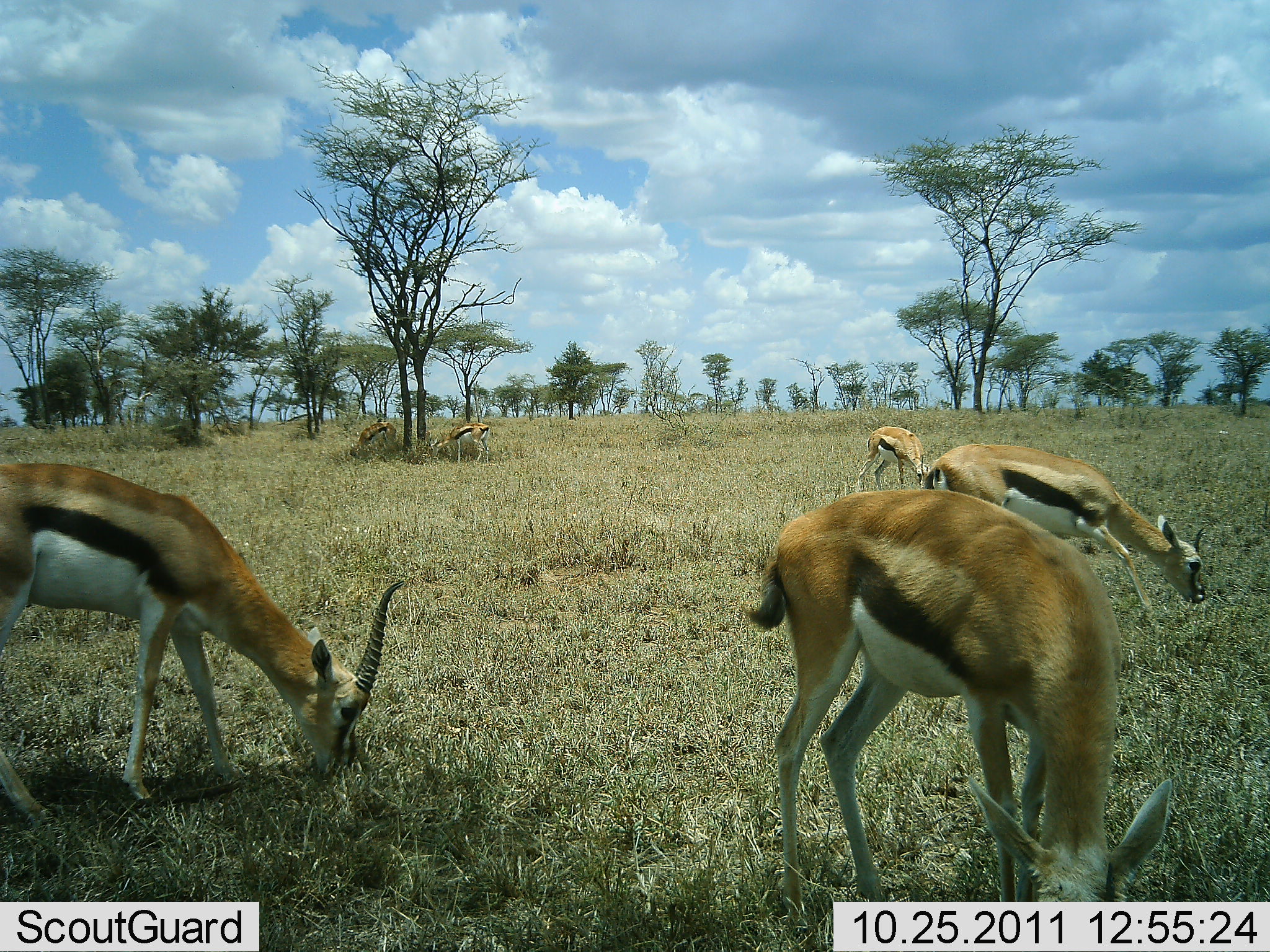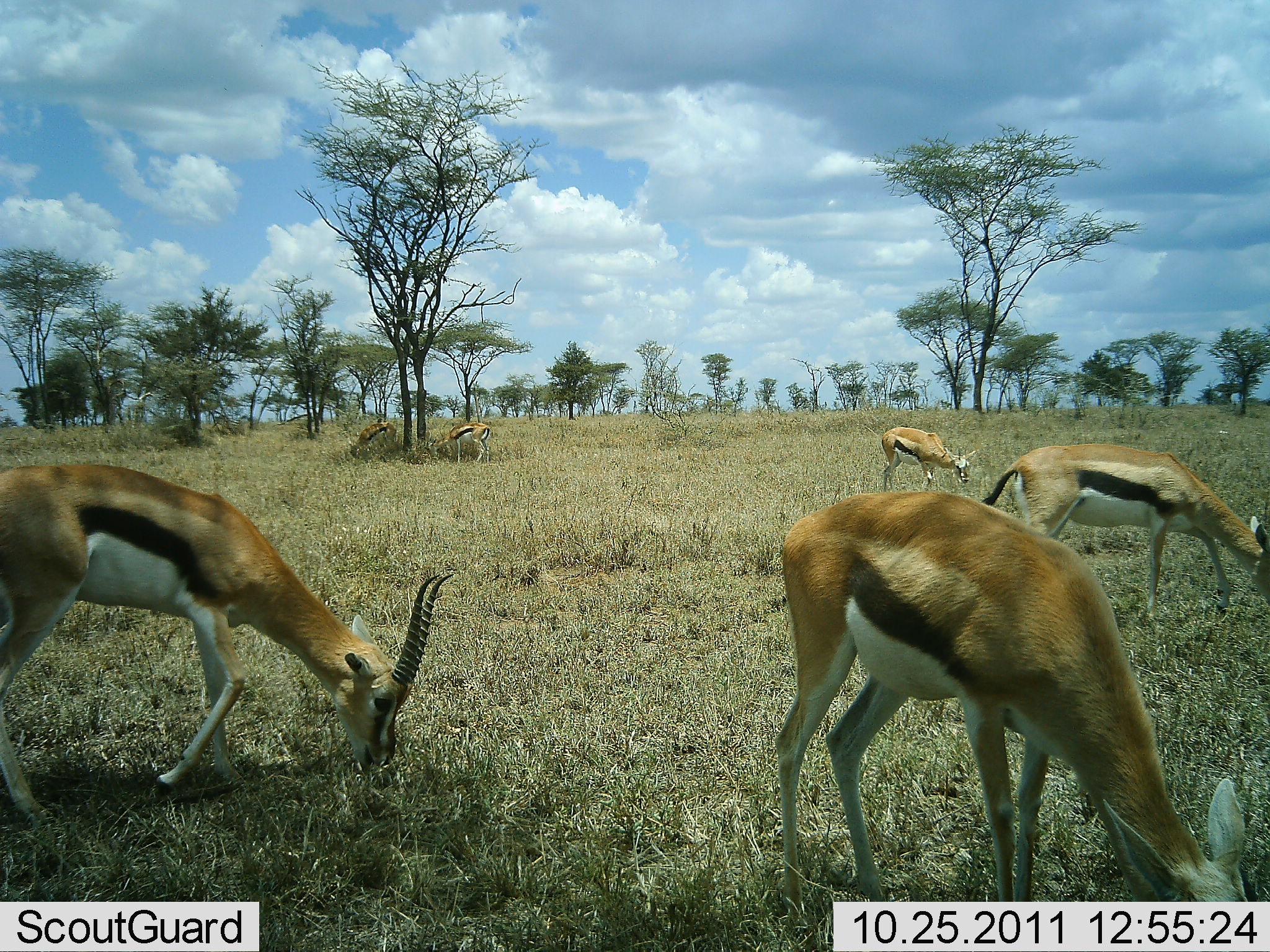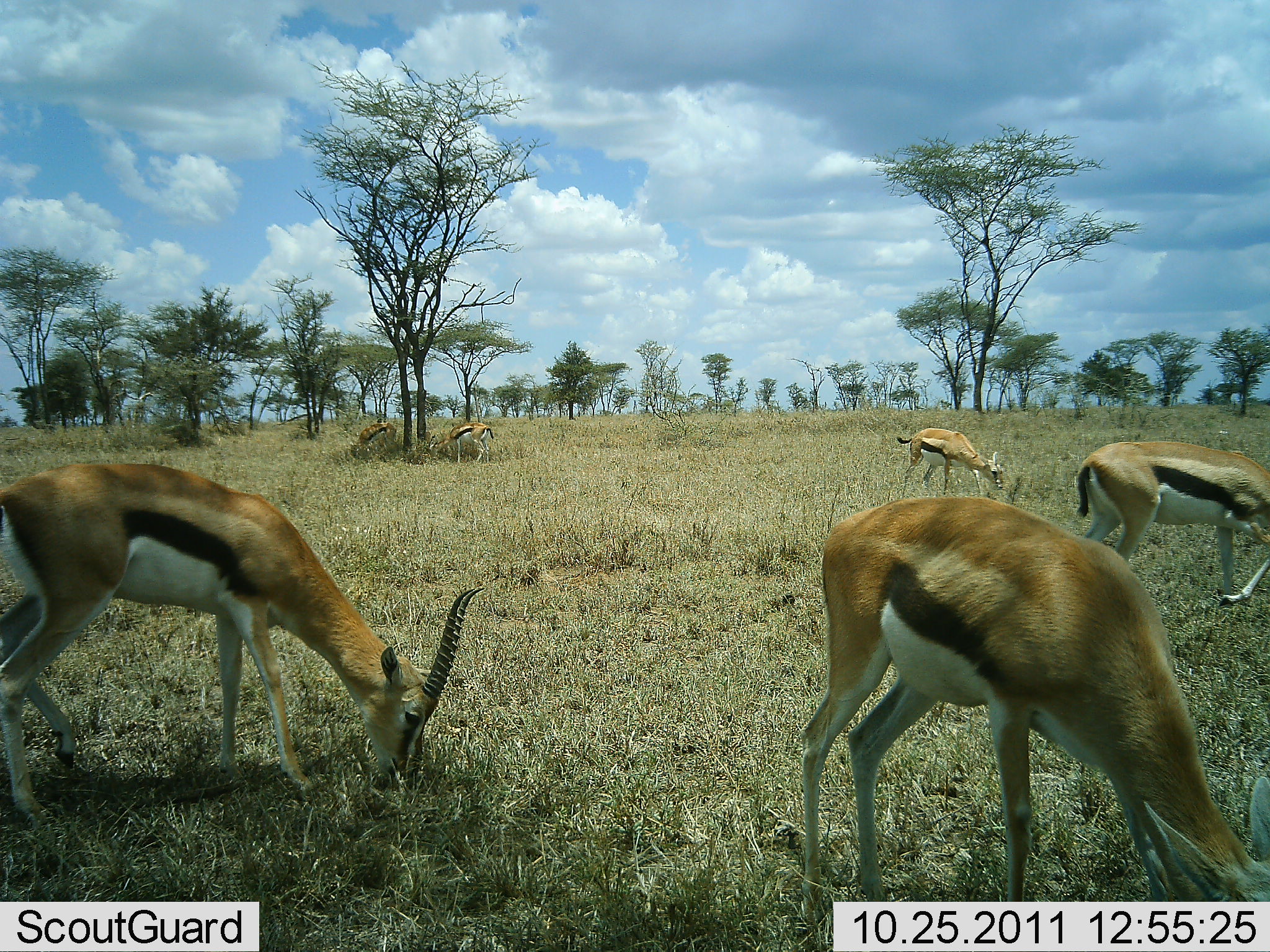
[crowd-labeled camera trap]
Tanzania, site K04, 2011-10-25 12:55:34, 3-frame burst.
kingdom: Animalia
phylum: Chordata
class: Mammalia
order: Artiodactyla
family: Bovidae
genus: Eudorcas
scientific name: Eudorcas thomsonii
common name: thomson's gazelle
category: gazellethomsons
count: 6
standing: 11%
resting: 6%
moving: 17%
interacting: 0%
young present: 0%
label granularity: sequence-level